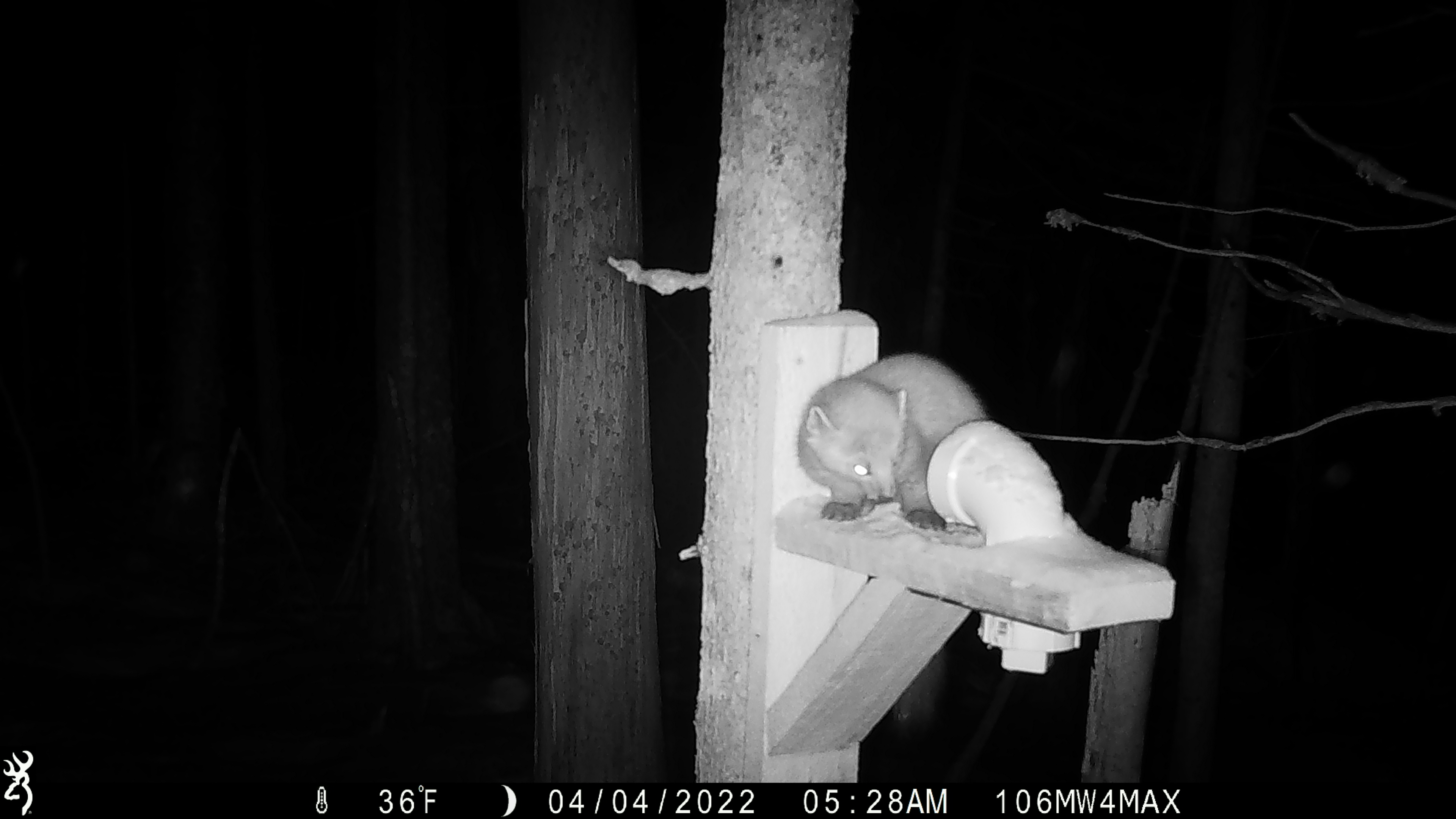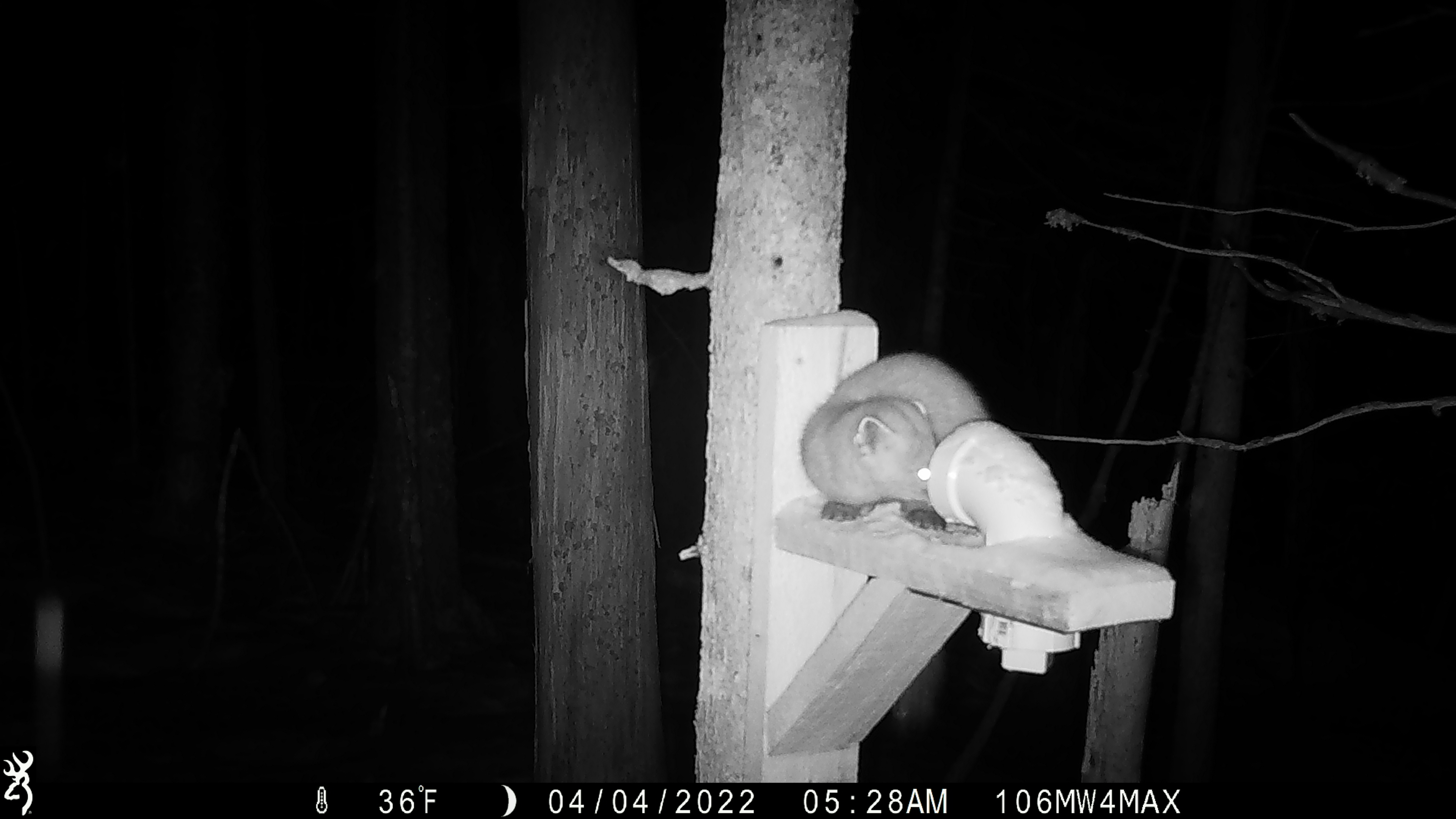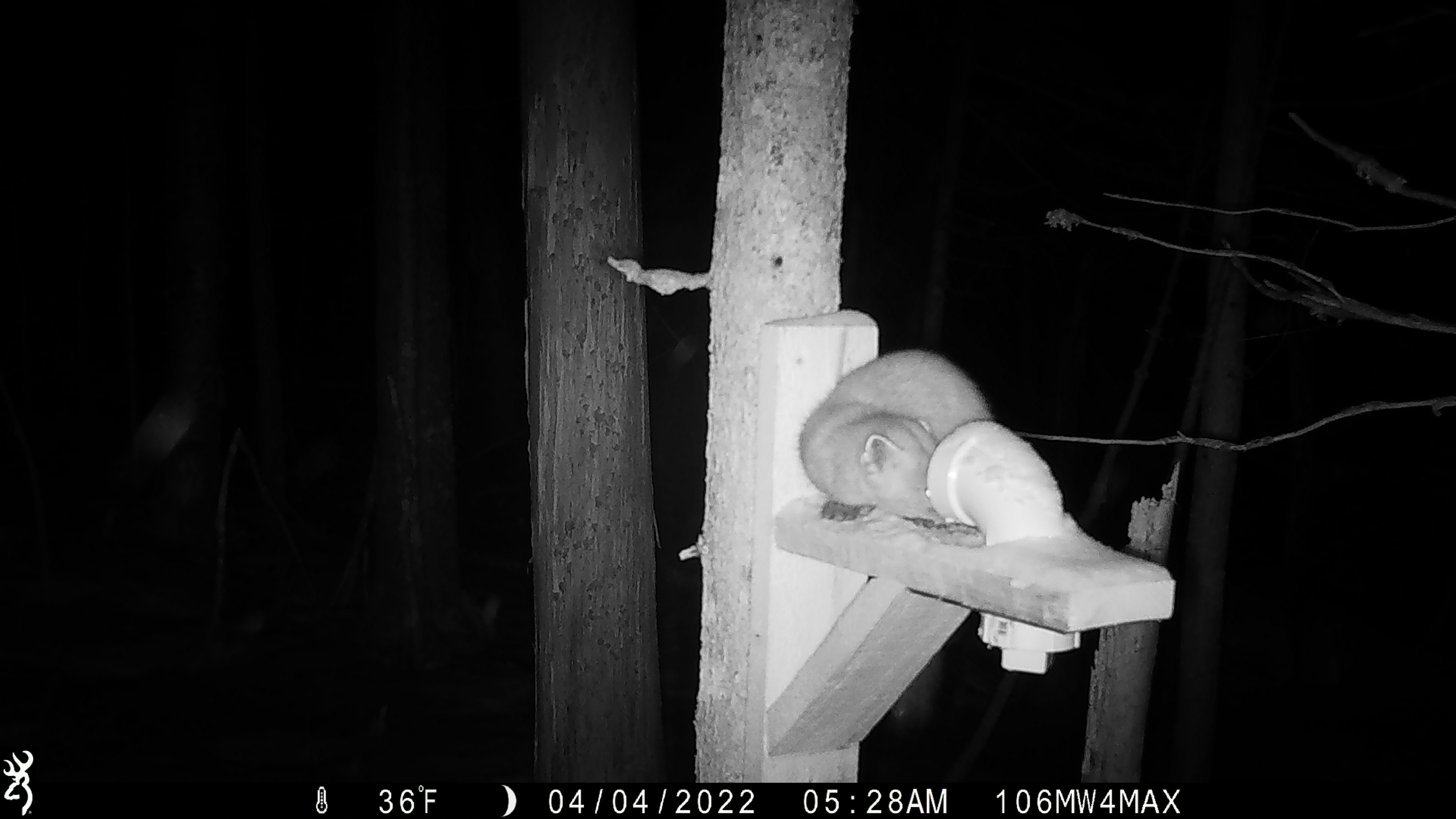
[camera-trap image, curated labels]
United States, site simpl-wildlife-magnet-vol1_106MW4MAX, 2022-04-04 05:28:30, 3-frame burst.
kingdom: Animalia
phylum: Chordata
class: Mammalia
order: Carnivora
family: Mustelidae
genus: Martes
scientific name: Martes americana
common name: american marten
American marten (Martes americana).